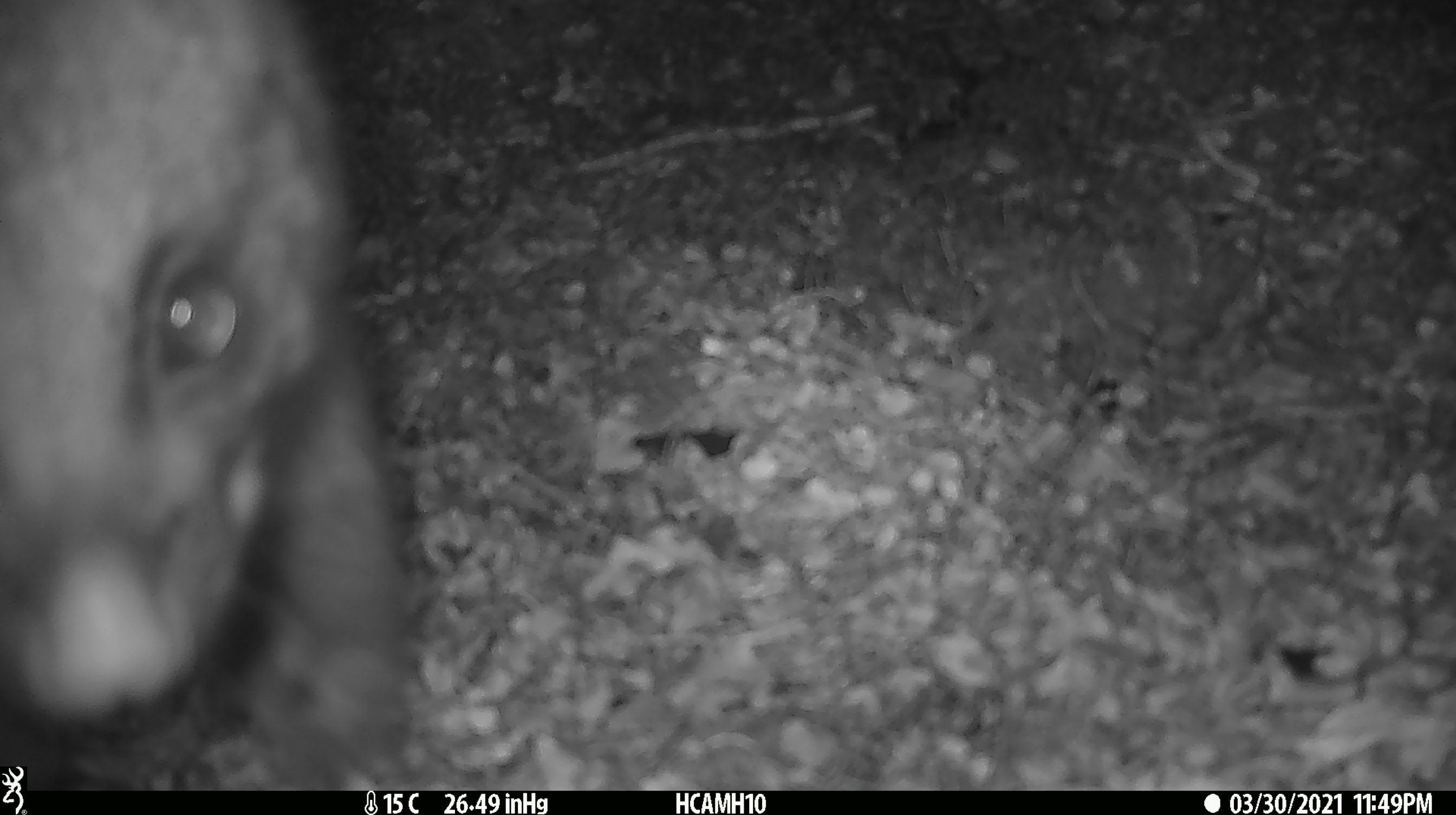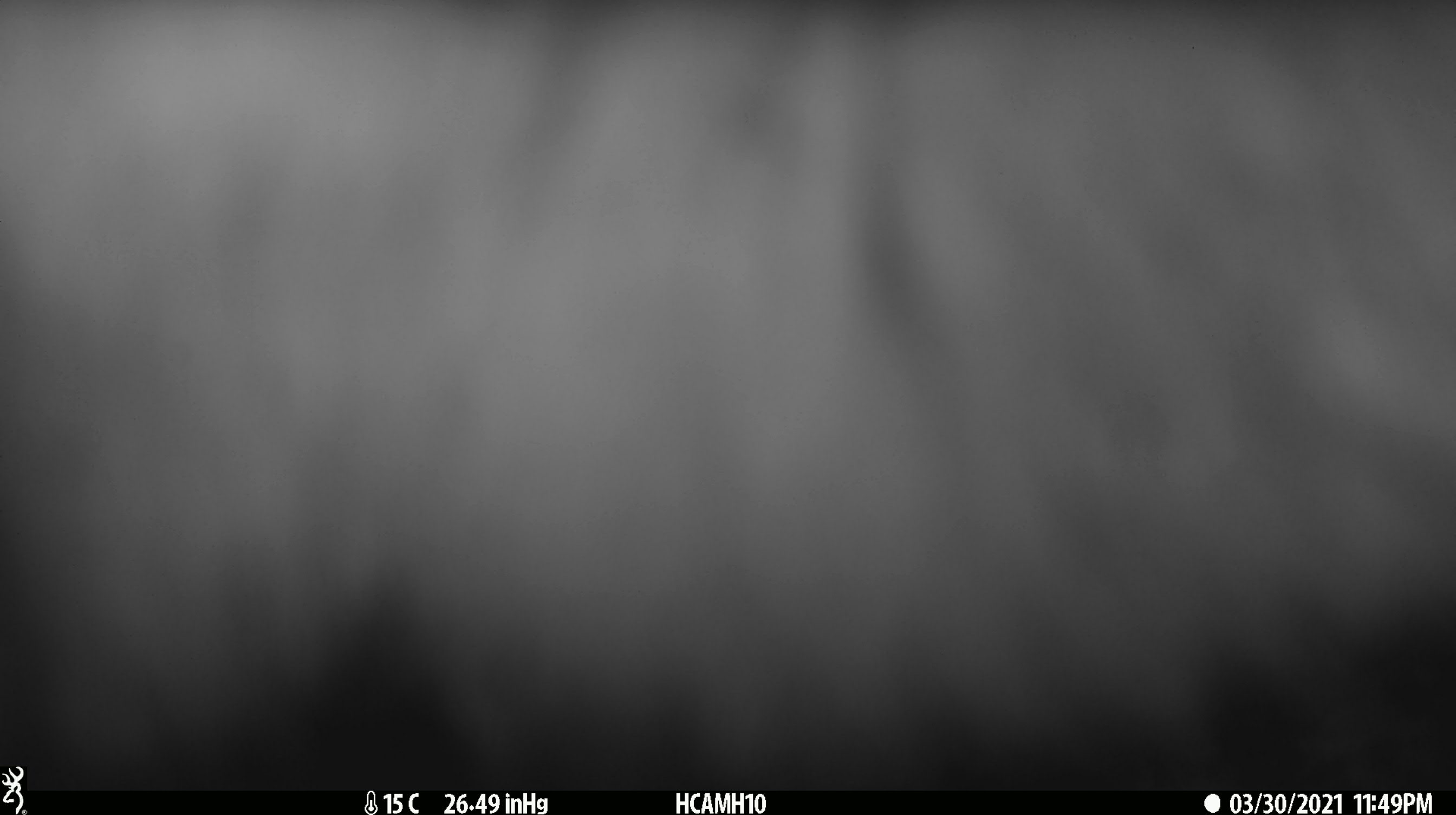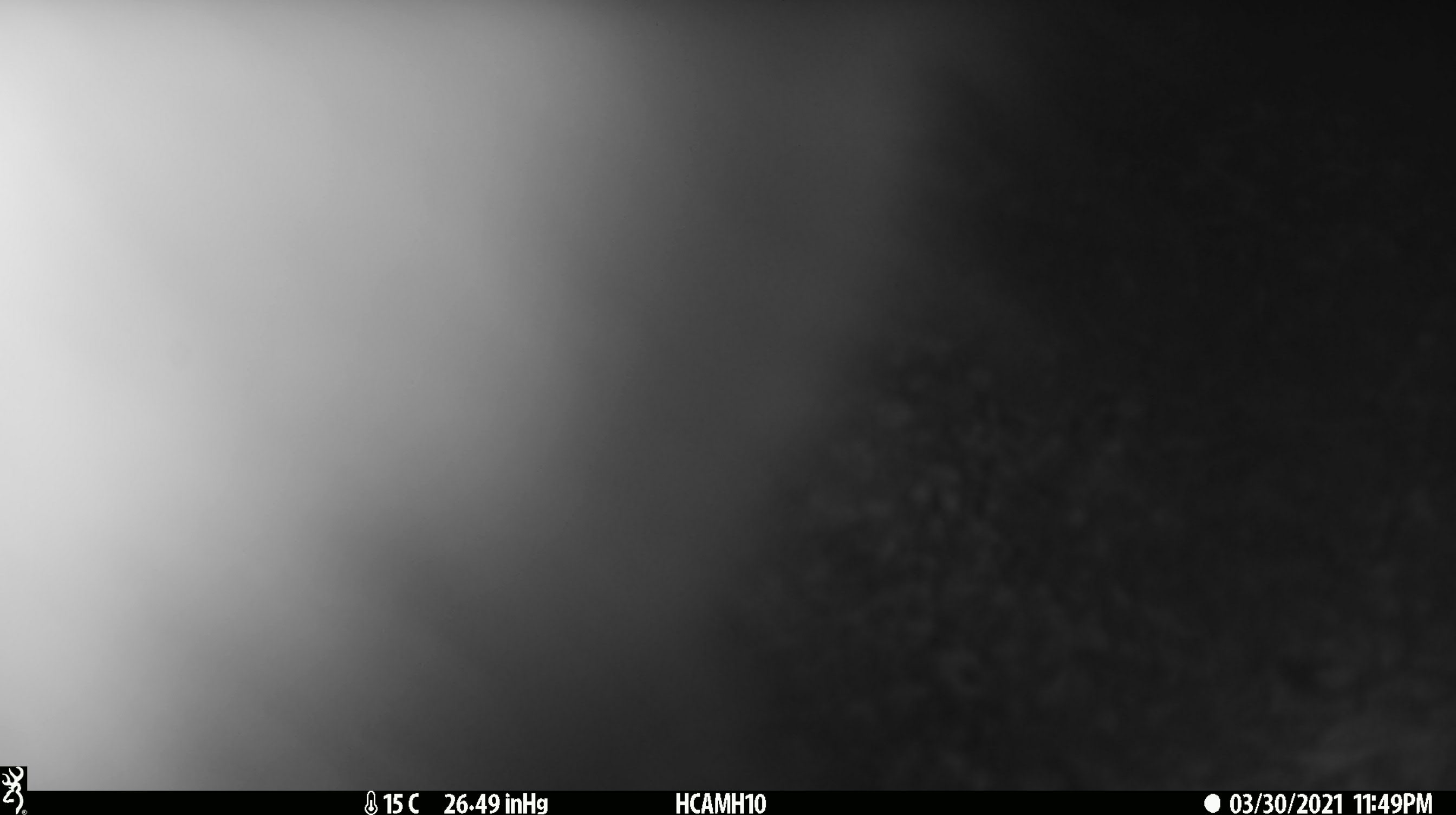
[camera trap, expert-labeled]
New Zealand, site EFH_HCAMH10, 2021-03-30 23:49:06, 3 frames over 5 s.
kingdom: Animalia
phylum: Chordata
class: Mammalia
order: Diprotodontia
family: Phalangeridae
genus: Trichosurus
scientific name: Trichosurus vulpecula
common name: common brushtail possum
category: possum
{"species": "possum (common brushtail possum) (Trichosurus vulpecula)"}